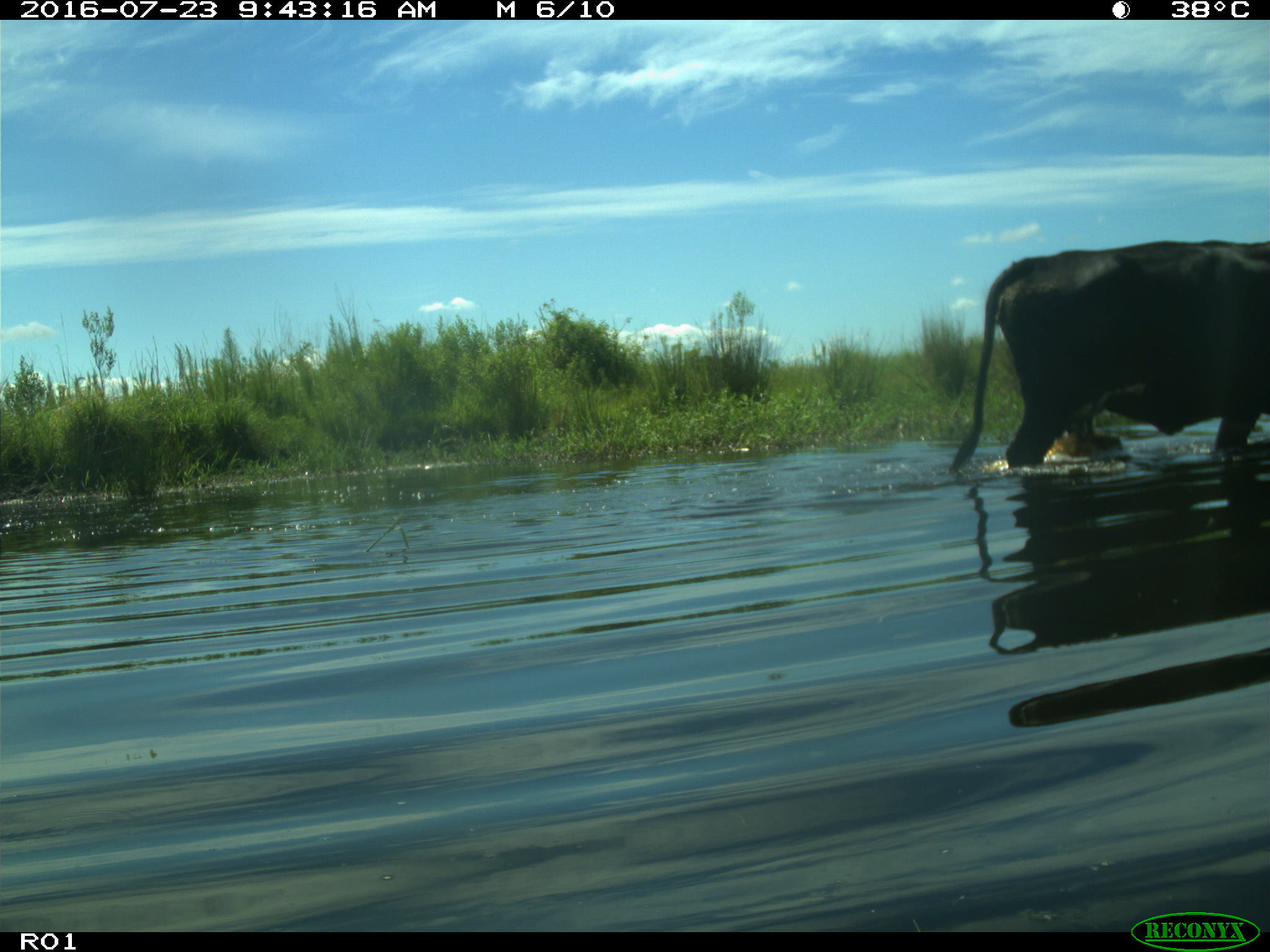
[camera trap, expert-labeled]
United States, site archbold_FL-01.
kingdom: Animalia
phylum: Chordata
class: Mammalia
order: Artiodactyla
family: Bovidae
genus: Bos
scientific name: Bos taurus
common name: domestic cow